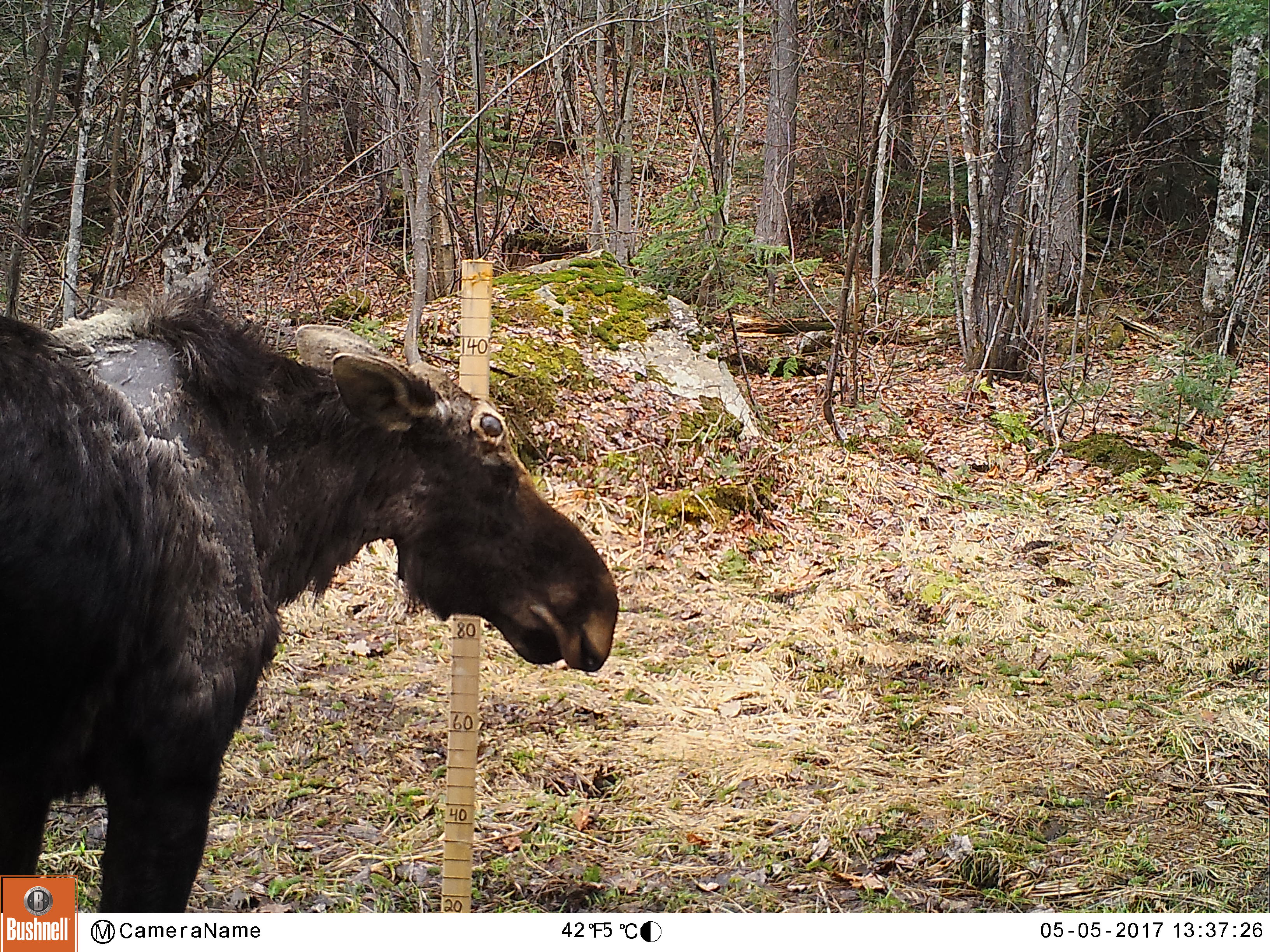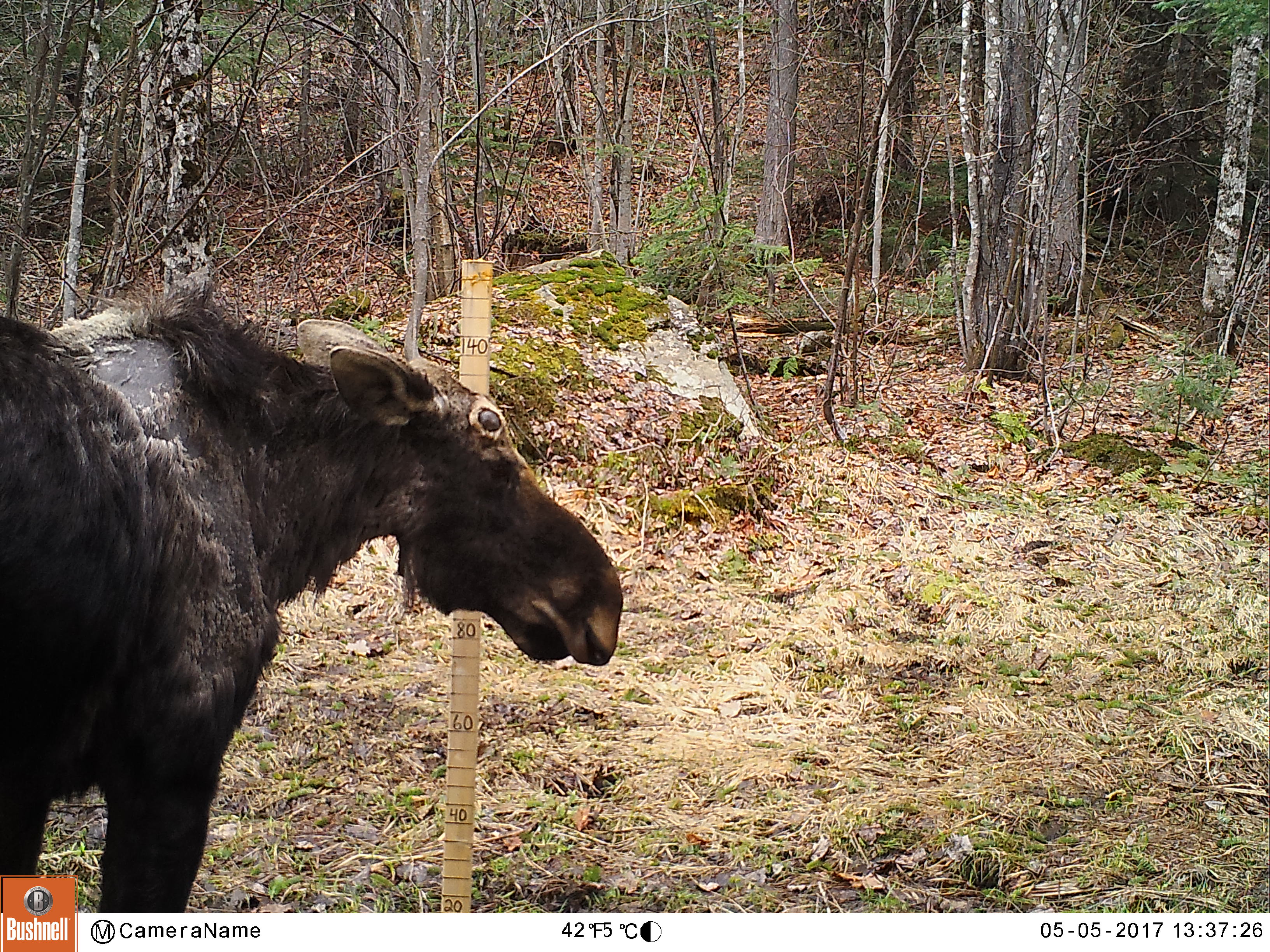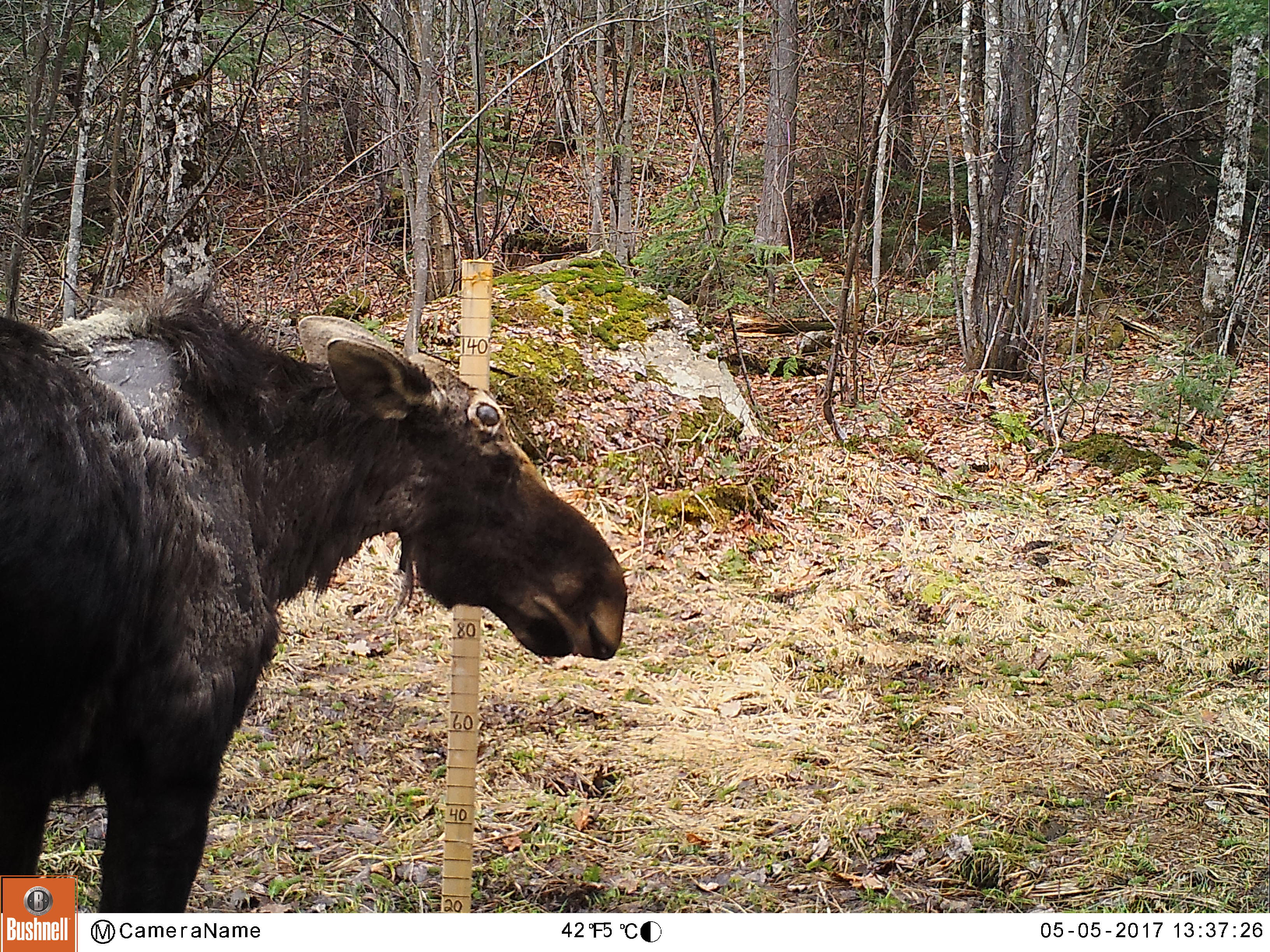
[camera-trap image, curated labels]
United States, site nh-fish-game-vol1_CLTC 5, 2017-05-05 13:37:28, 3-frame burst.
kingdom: Animalia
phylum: Chordata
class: Mammalia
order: Artiodactyla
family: Cervidae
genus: Alces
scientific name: Alces alces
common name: moose